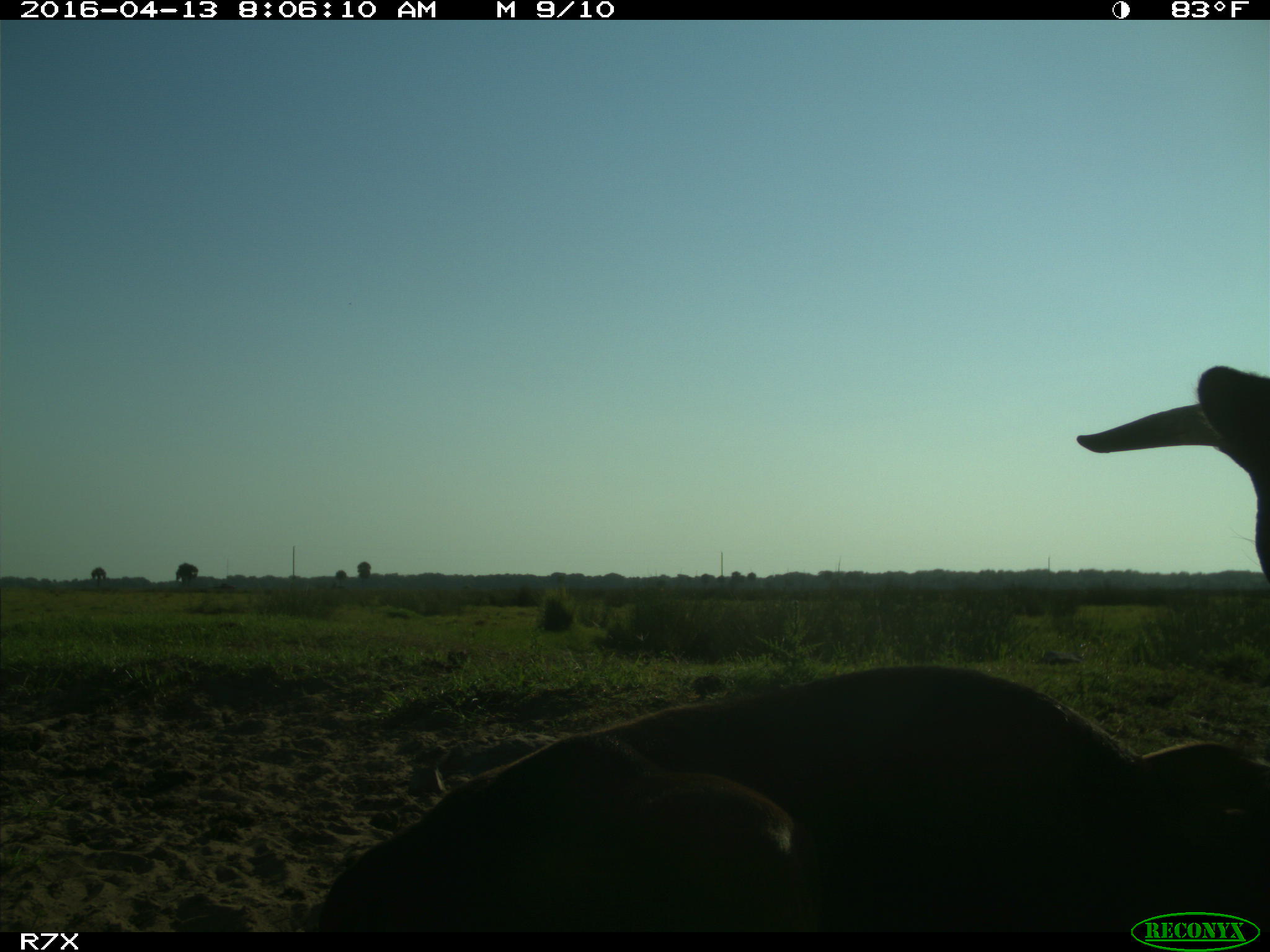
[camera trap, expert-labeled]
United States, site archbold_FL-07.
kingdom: Animalia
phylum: Chordata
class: Mammalia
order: Artiodactyla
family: Bovidae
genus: Bos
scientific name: Bos taurus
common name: domestic cow